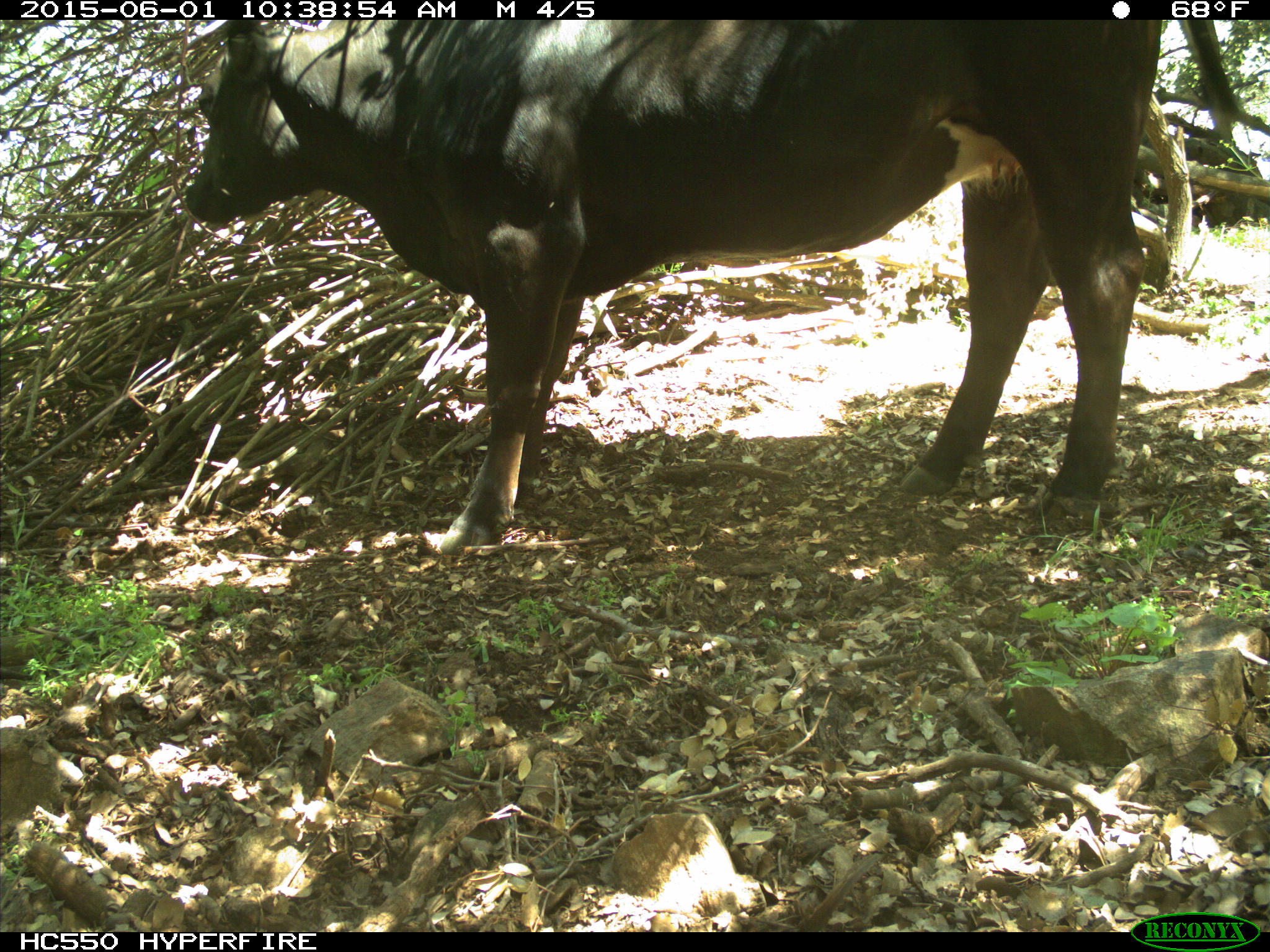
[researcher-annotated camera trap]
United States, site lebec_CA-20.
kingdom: Animalia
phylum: Chordata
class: Mammalia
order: Artiodactyla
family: Bovidae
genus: Bos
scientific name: Bos taurus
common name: domestic cow